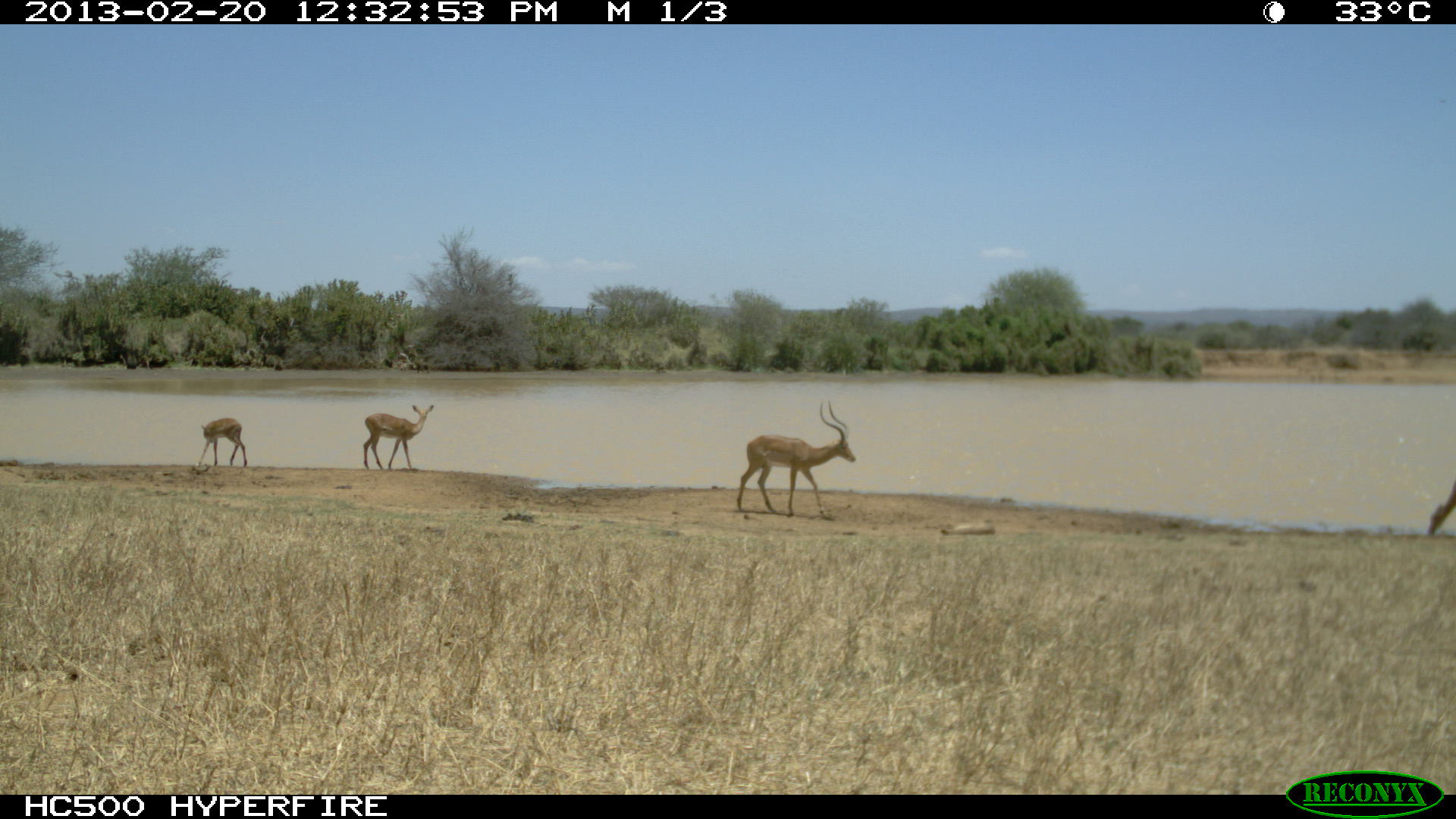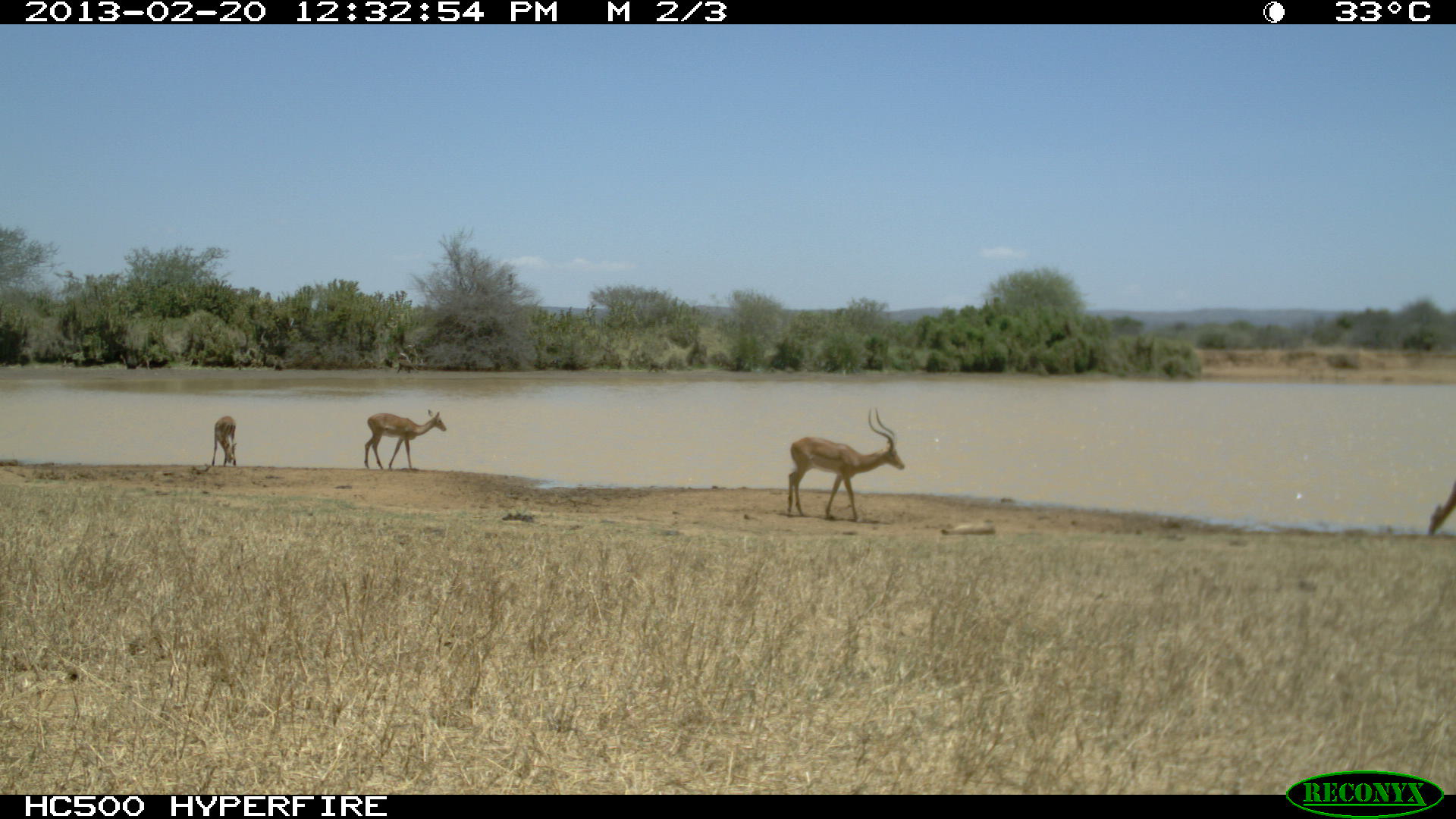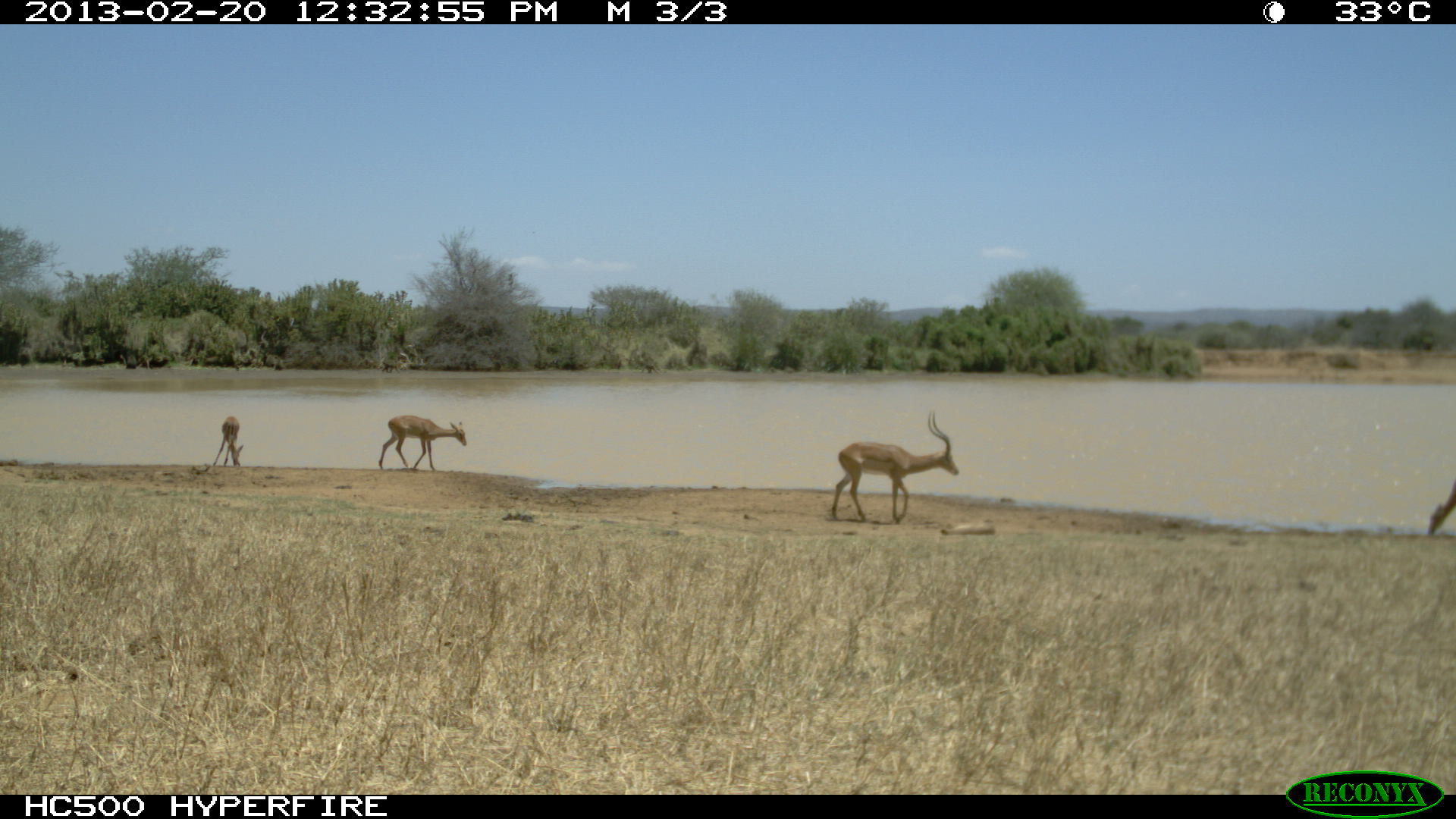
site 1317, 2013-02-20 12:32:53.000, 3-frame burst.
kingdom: Animalia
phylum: Chordata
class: Mammalia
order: Artiodactyla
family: Bovidae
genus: Aepyceros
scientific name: Aepyceros melampus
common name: impala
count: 6